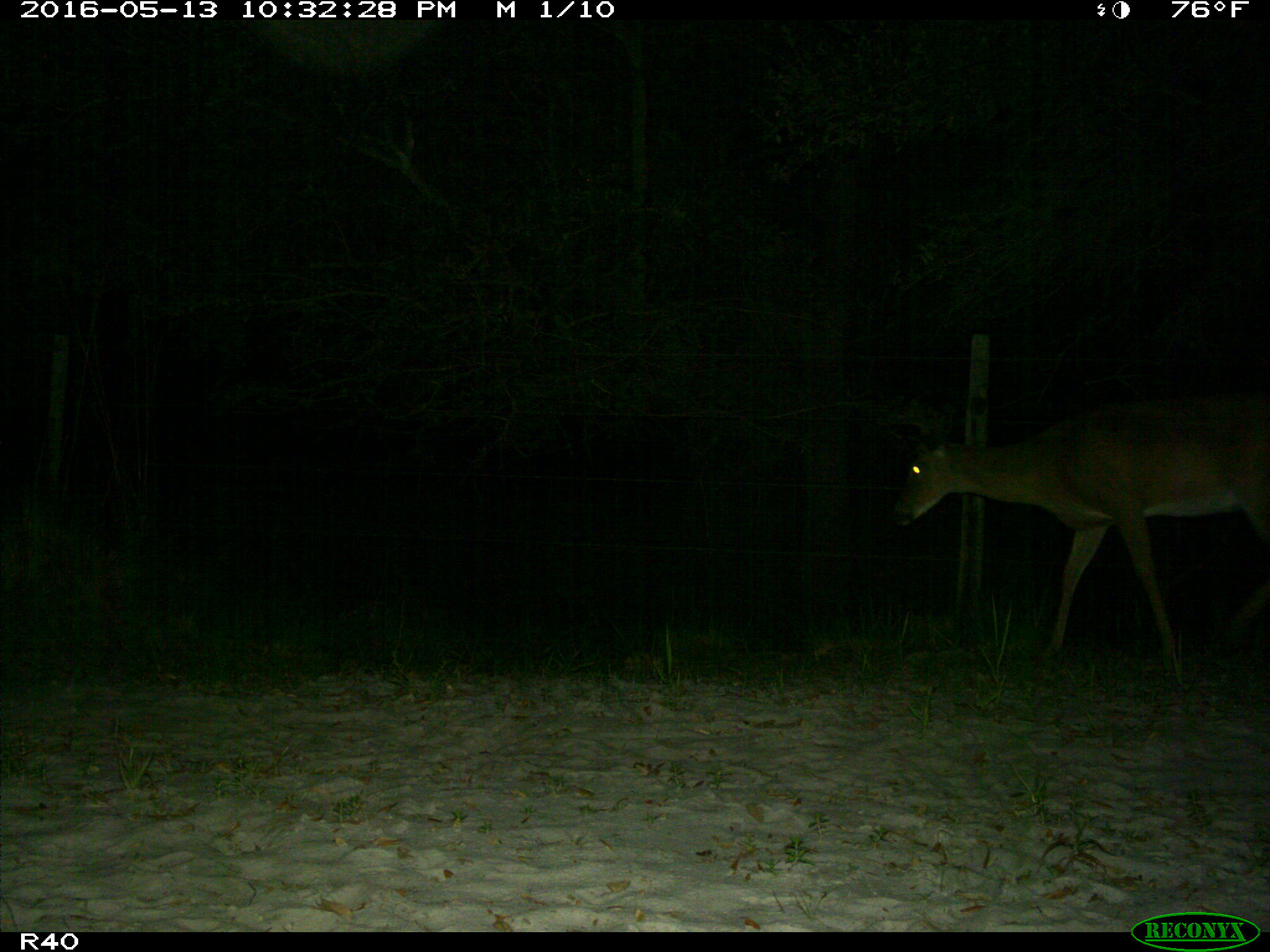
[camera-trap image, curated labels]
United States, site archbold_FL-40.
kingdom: Animalia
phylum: Chordata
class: Mammalia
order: Artiodactyla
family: Cervidae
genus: Odocoileus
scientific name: Odocoileus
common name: deer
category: unidentified deer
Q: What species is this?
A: Unidentified deer (deer) (Odocoileus).